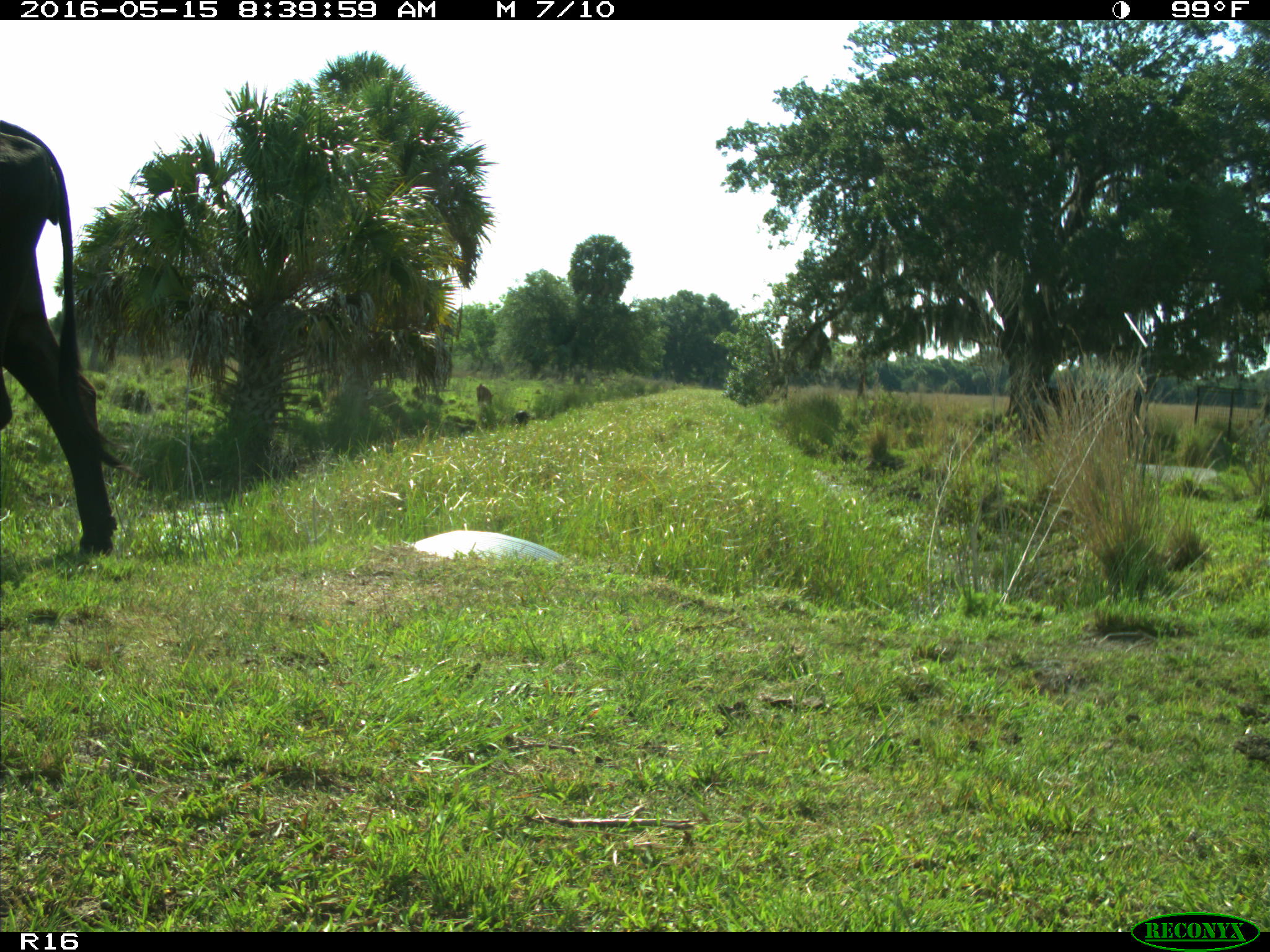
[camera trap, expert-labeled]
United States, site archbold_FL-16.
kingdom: Animalia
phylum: Chordata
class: Mammalia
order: Artiodactyla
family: Bovidae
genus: Bos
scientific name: Bos taurus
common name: domestic cow